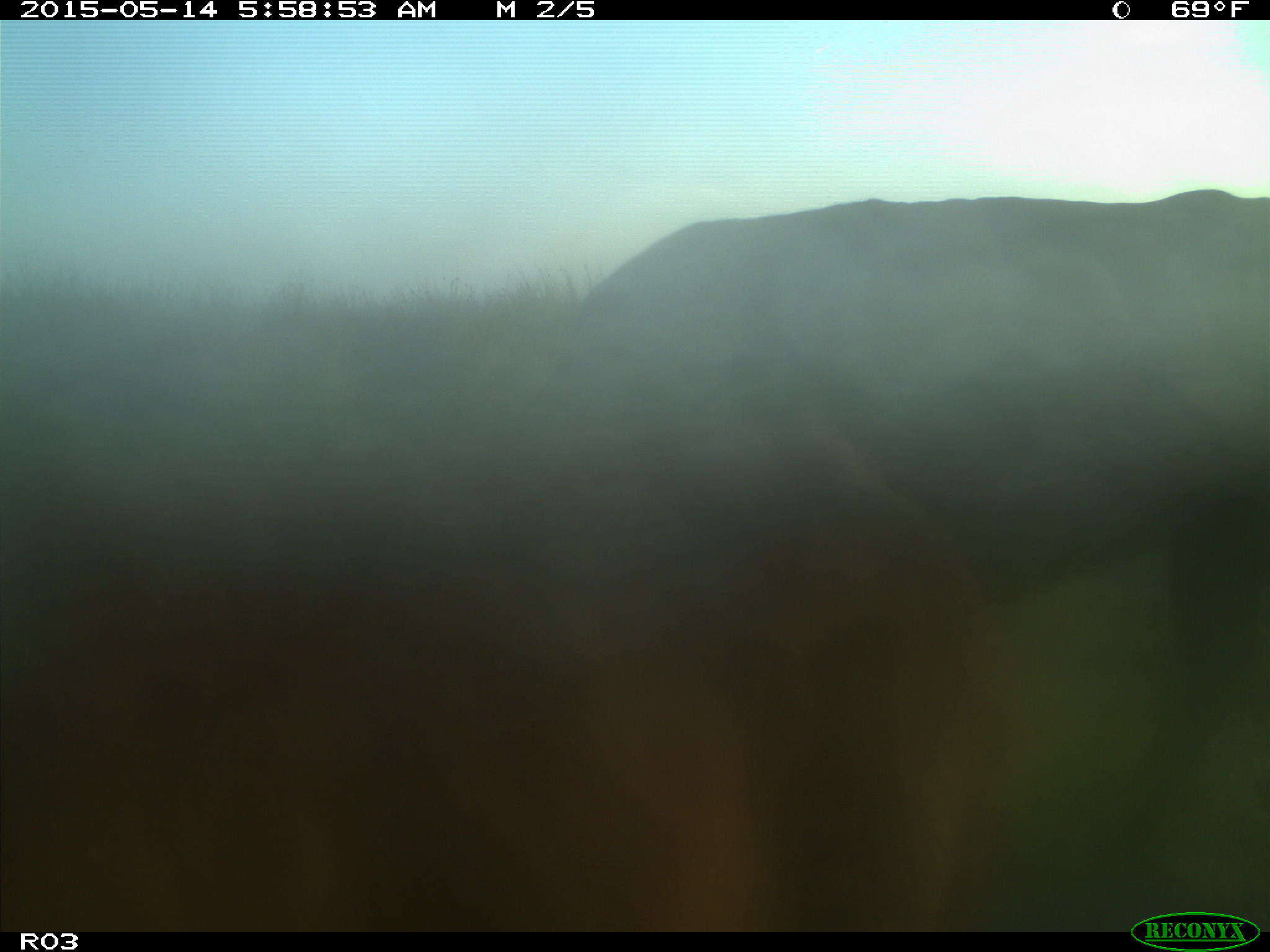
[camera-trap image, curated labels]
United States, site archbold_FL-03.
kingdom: Animalia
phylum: Chordata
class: Mammalia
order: Artiodactyla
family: Bovidae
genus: Bos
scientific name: Bos taurus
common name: domestic cow